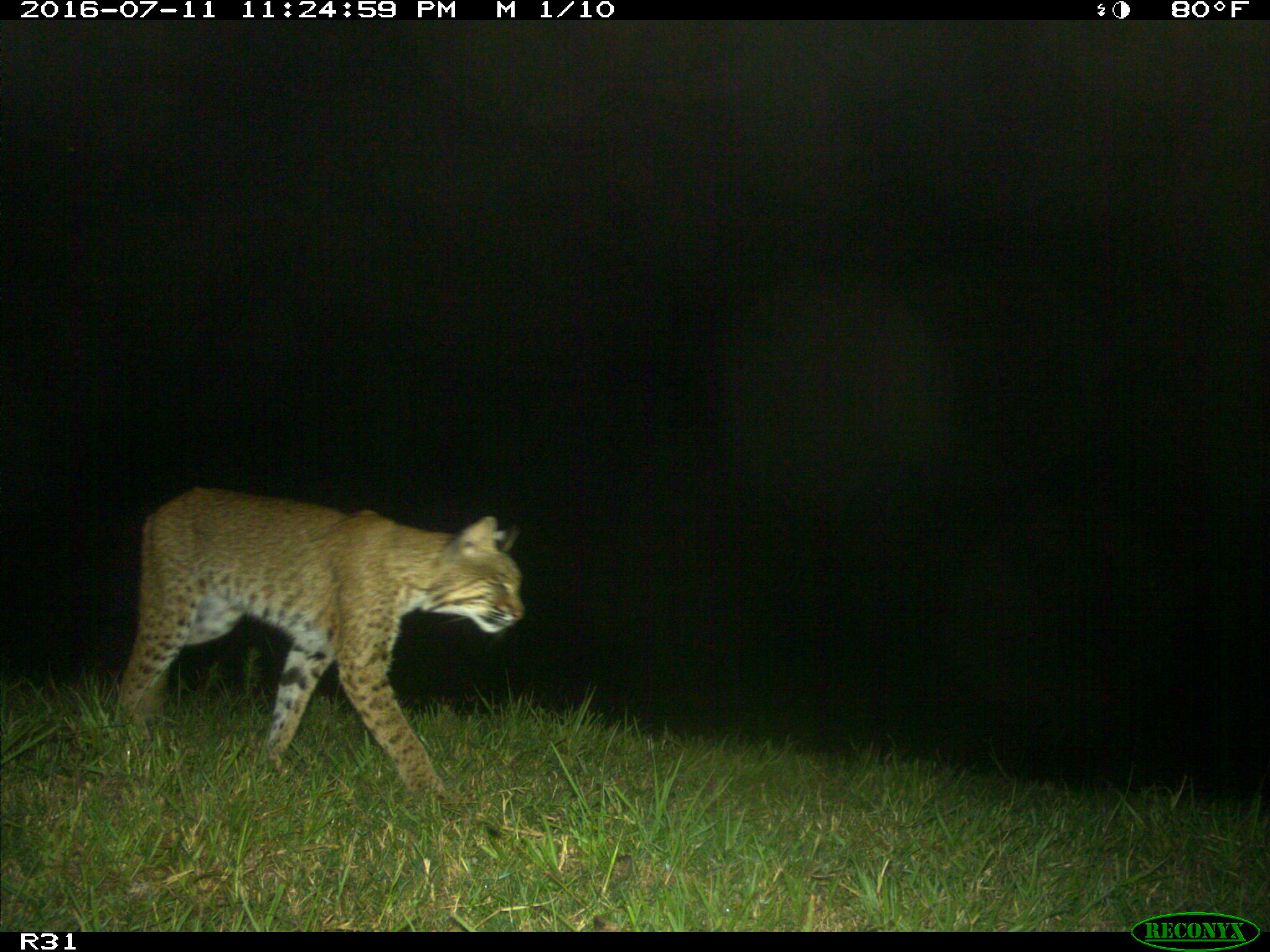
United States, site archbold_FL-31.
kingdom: Animalia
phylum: Chordata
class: Mammalia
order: Carnivora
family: Felidae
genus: Lynx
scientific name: Lynx rufus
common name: bobcat